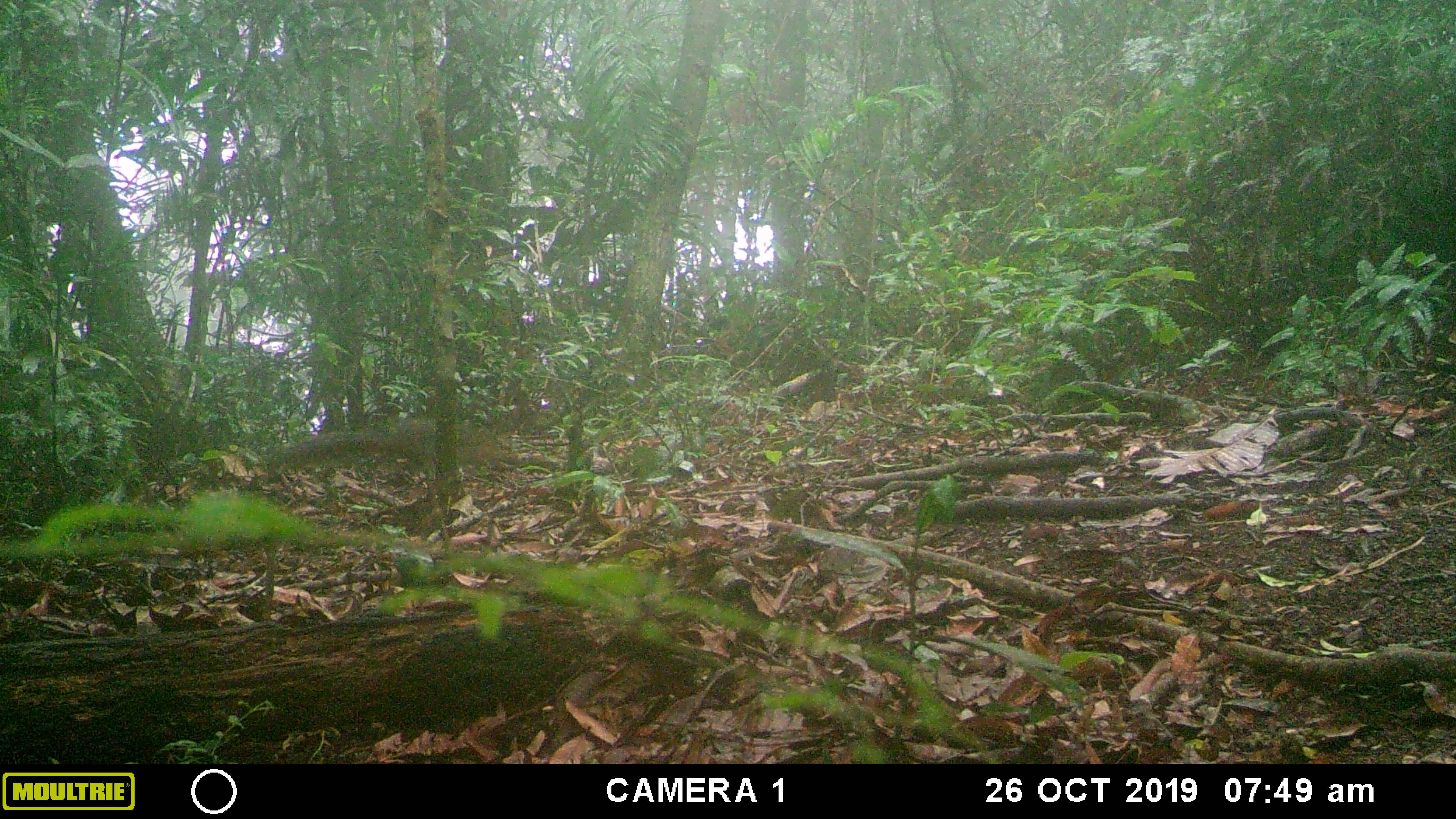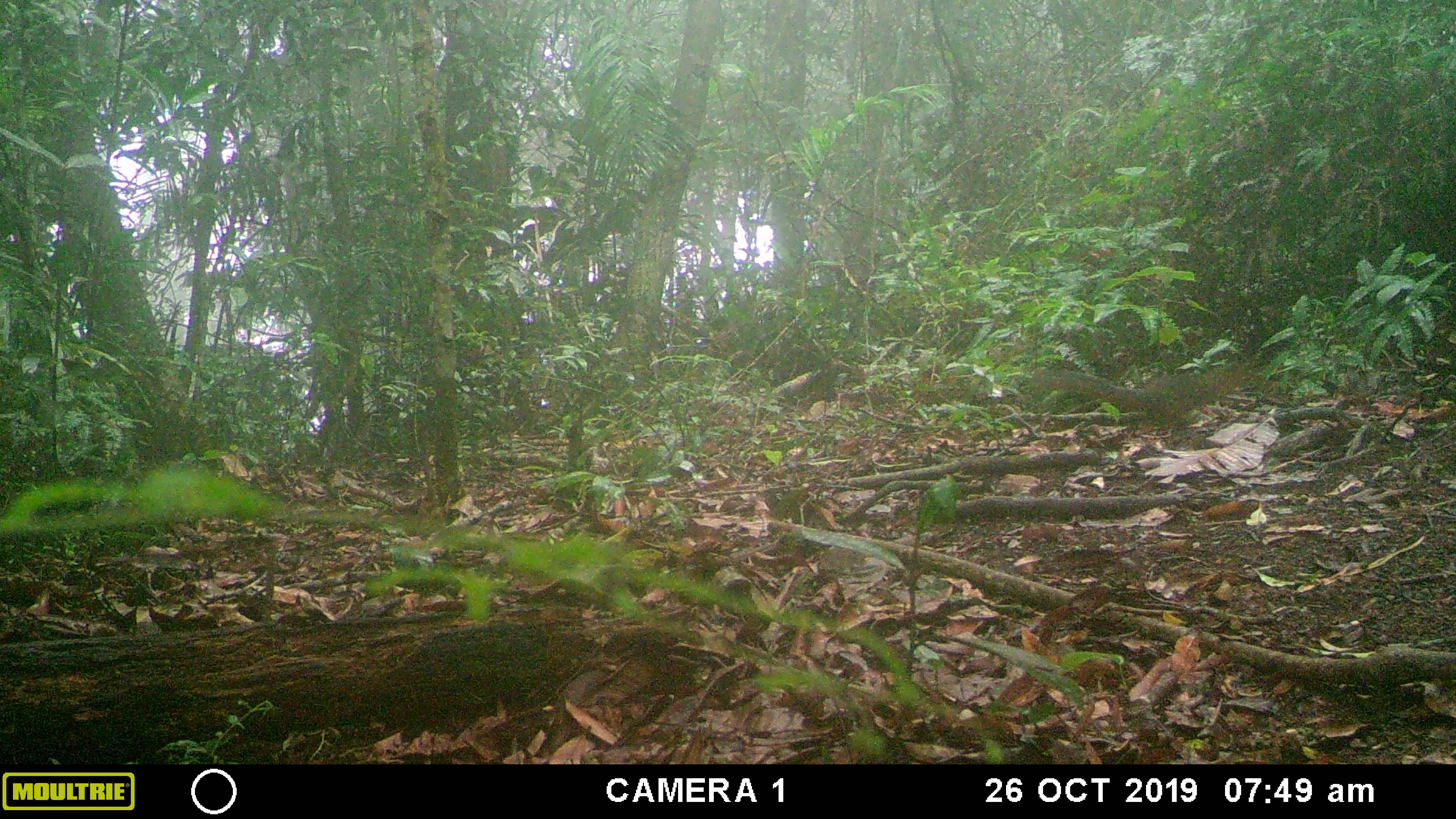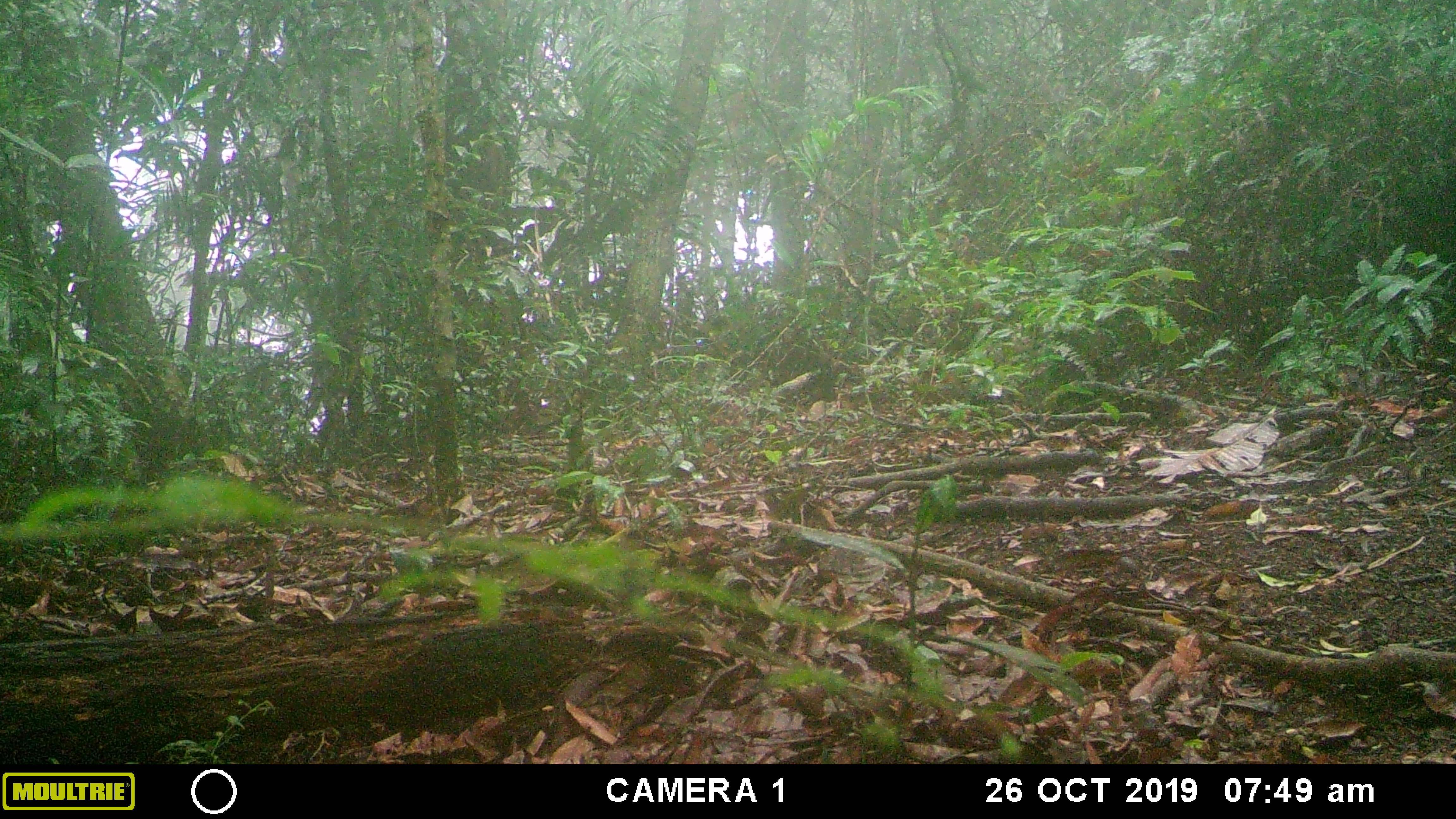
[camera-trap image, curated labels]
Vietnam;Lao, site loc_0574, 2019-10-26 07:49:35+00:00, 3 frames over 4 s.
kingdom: Animalia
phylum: Chordata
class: Mammalia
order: Rodentia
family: Sciuridae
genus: Dremomys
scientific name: Dremomys rufigenis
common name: red-cheeked squirrel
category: red cheeked squirrel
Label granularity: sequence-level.